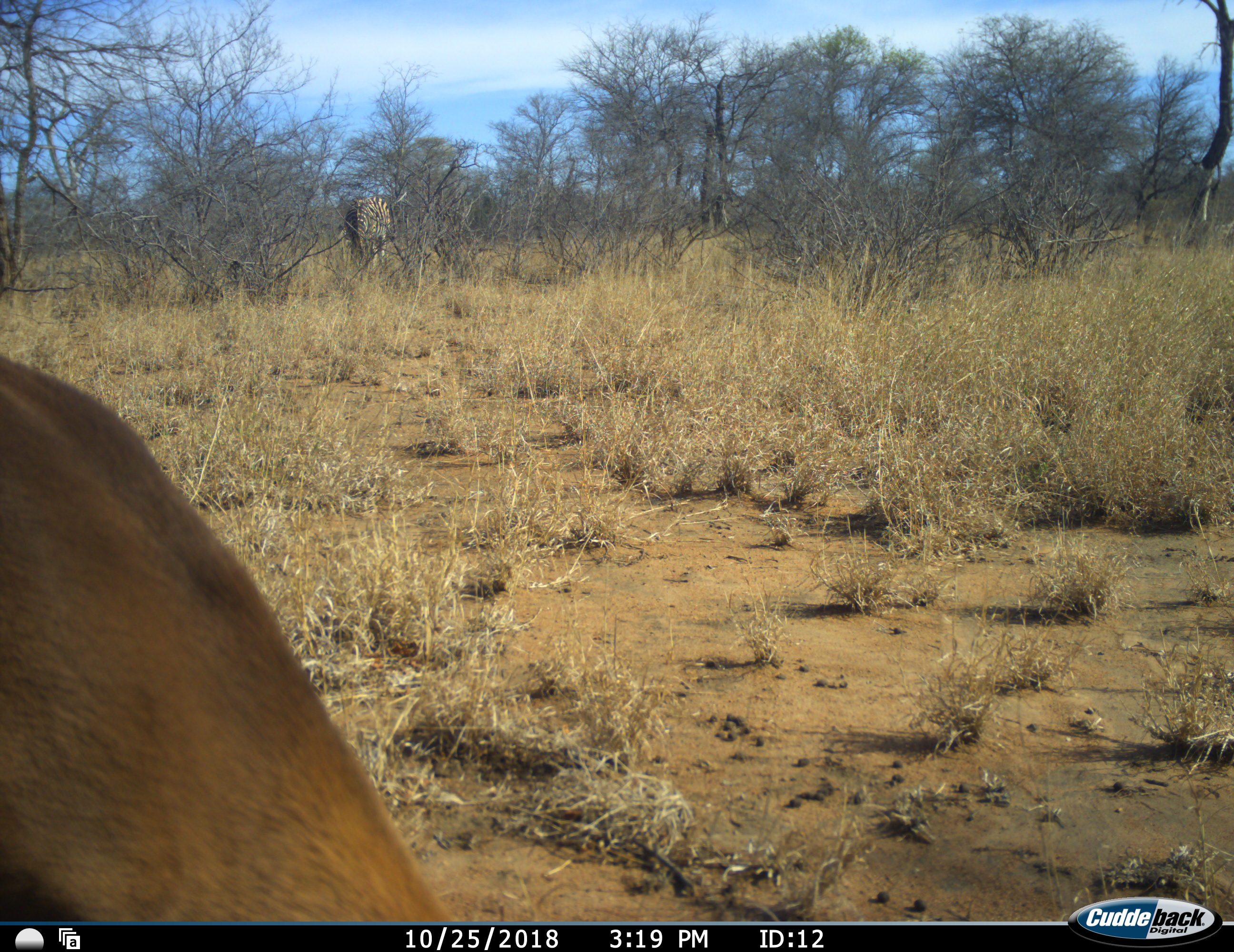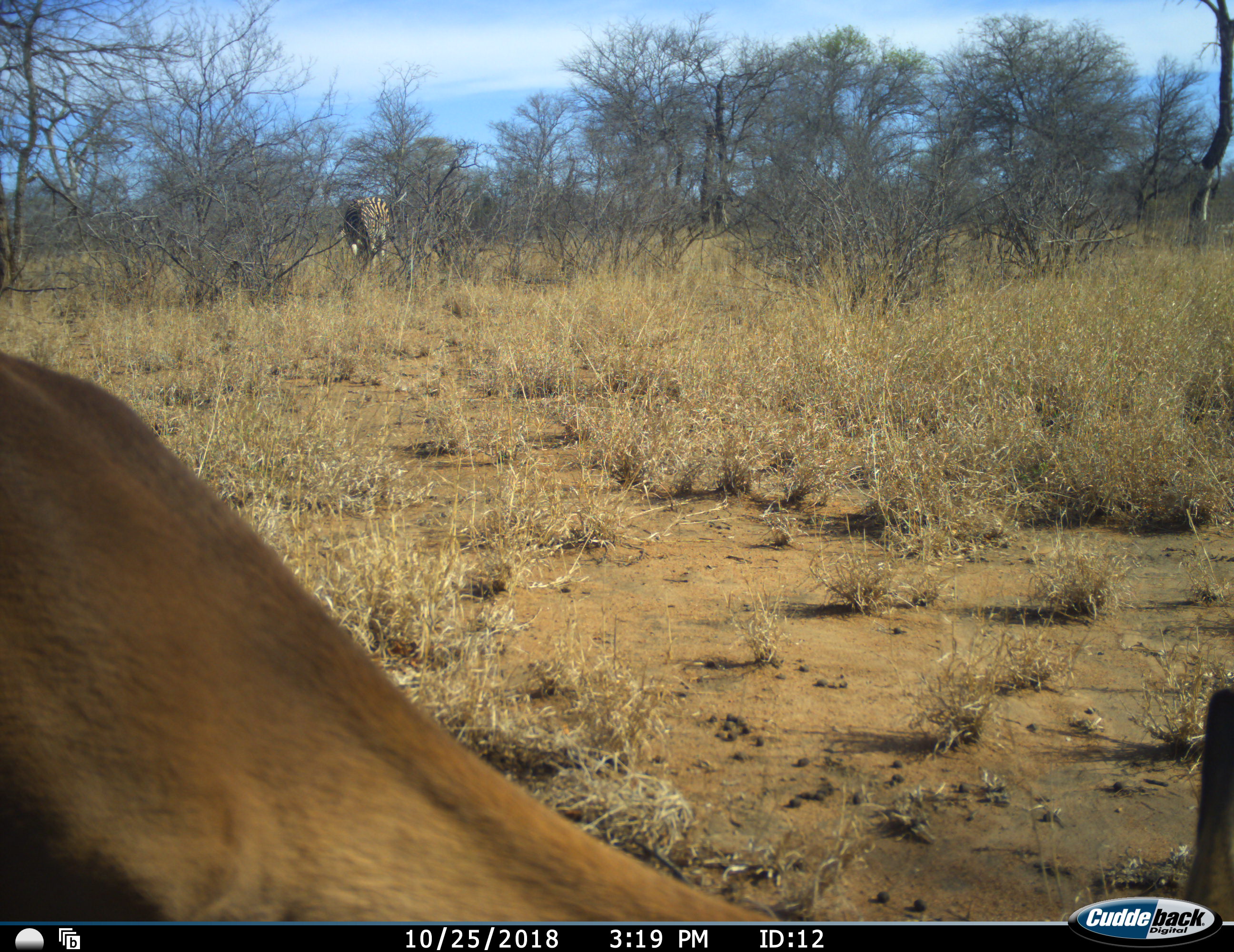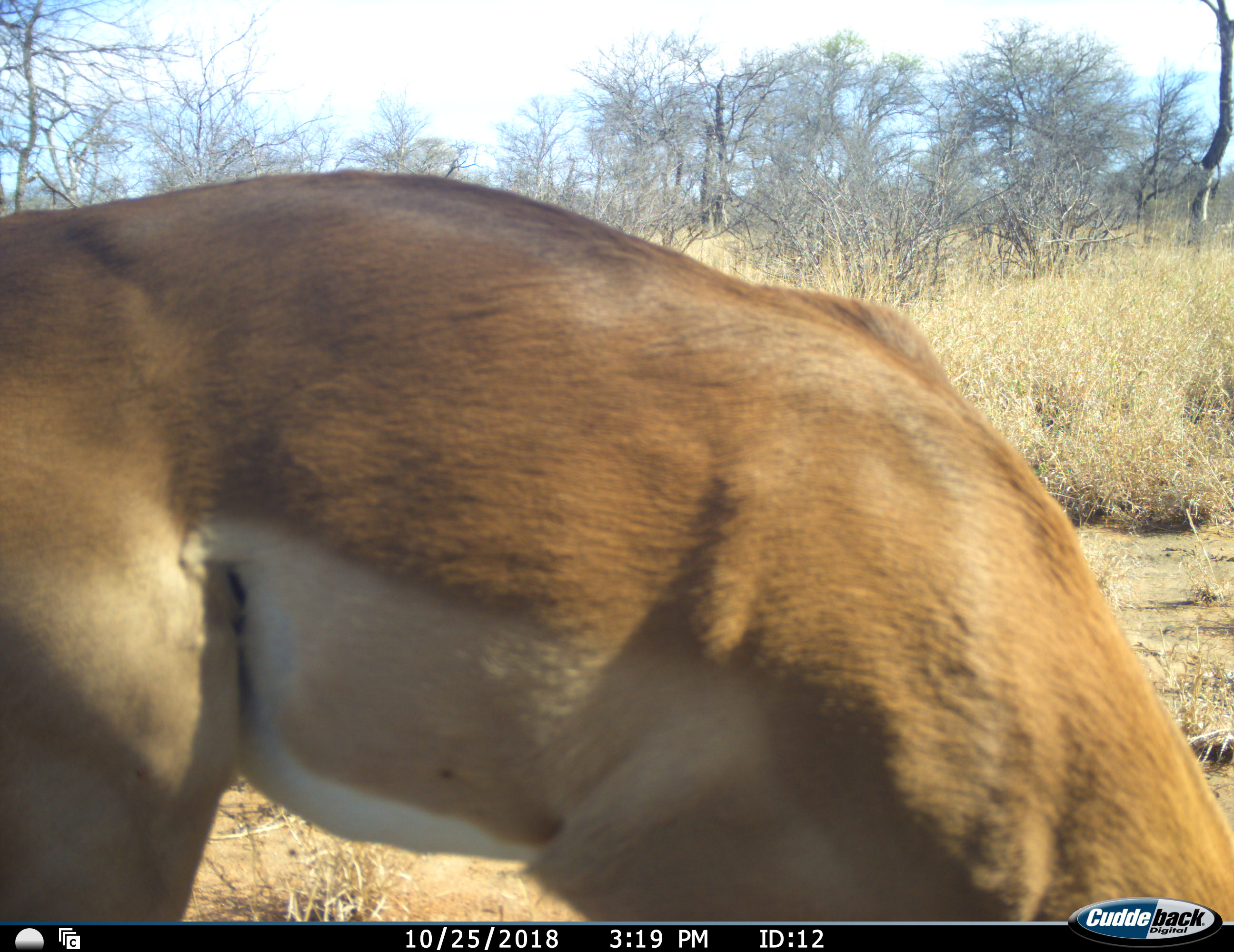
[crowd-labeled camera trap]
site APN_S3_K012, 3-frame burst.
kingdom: Animalia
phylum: Chordata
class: Mammalia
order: Artiodactyla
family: Bovidae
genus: Aepyceros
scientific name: Aepyceros melampus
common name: impala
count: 1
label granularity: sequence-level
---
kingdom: Animalia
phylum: Chordata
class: Mammalia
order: Perissodactyla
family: Equidae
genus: Equus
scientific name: Equus quagga burchellii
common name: burchell's zebra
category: zebraburchells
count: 1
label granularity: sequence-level